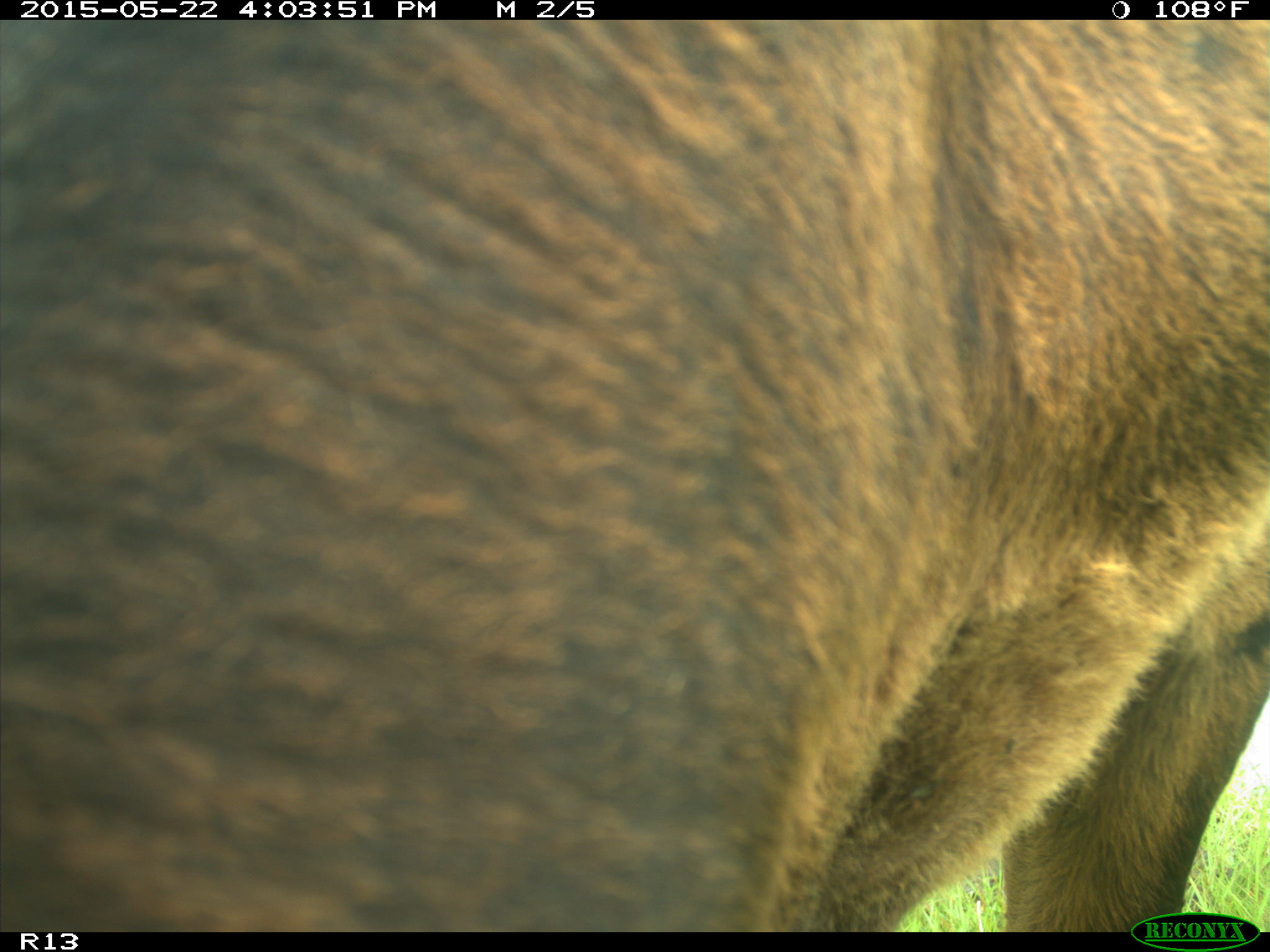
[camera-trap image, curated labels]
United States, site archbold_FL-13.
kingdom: Animalia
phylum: Chordata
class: Mammalia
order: Artiodactyla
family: Bovidae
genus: Bos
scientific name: Bos taurus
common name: domestic cow